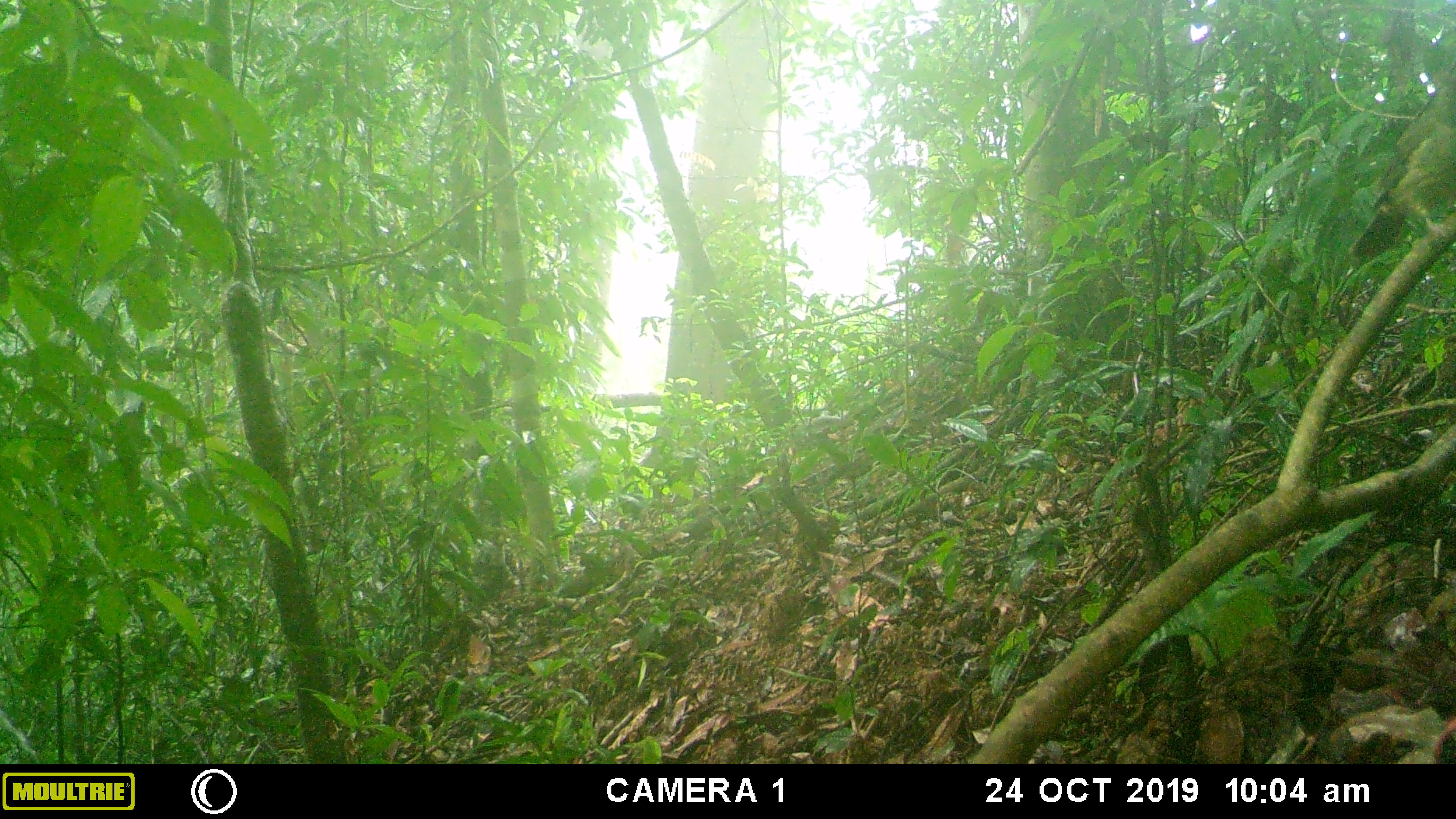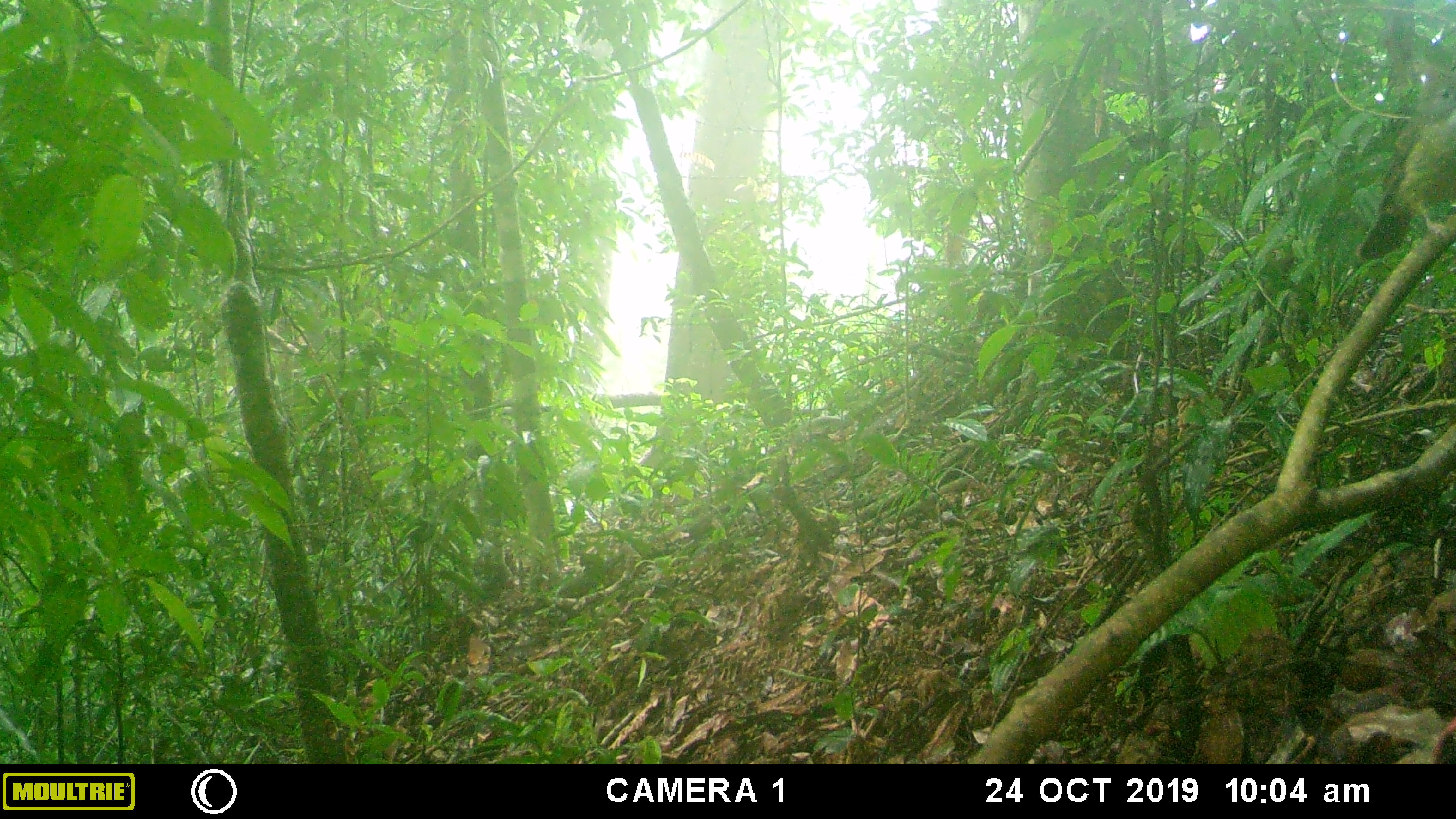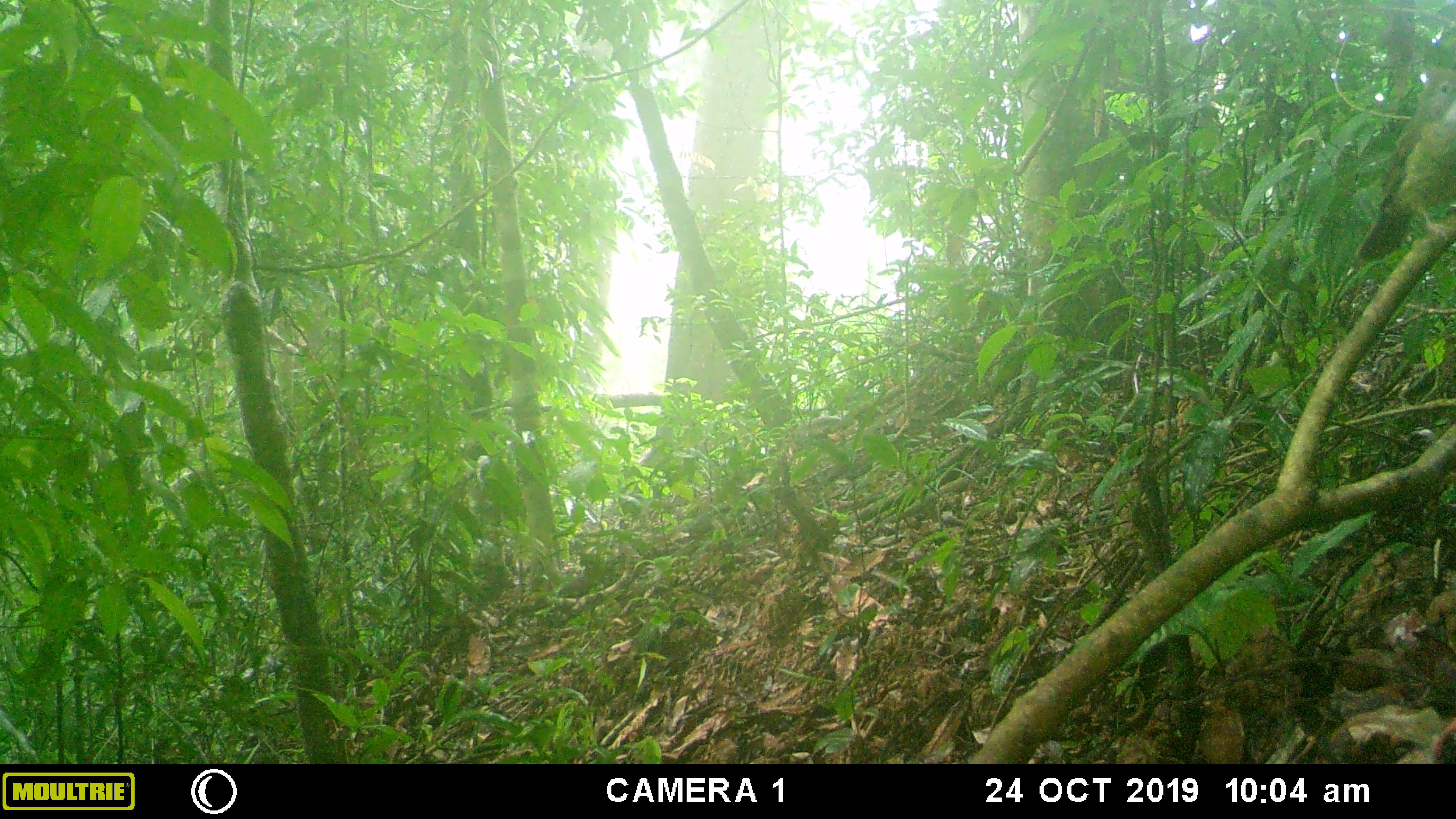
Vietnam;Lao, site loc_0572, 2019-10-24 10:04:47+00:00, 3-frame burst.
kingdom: Animalia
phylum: Chordata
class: Aves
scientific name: Aves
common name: bird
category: unidentified bird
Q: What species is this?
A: Unidentified bird (bird) (Aves).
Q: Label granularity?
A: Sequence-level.